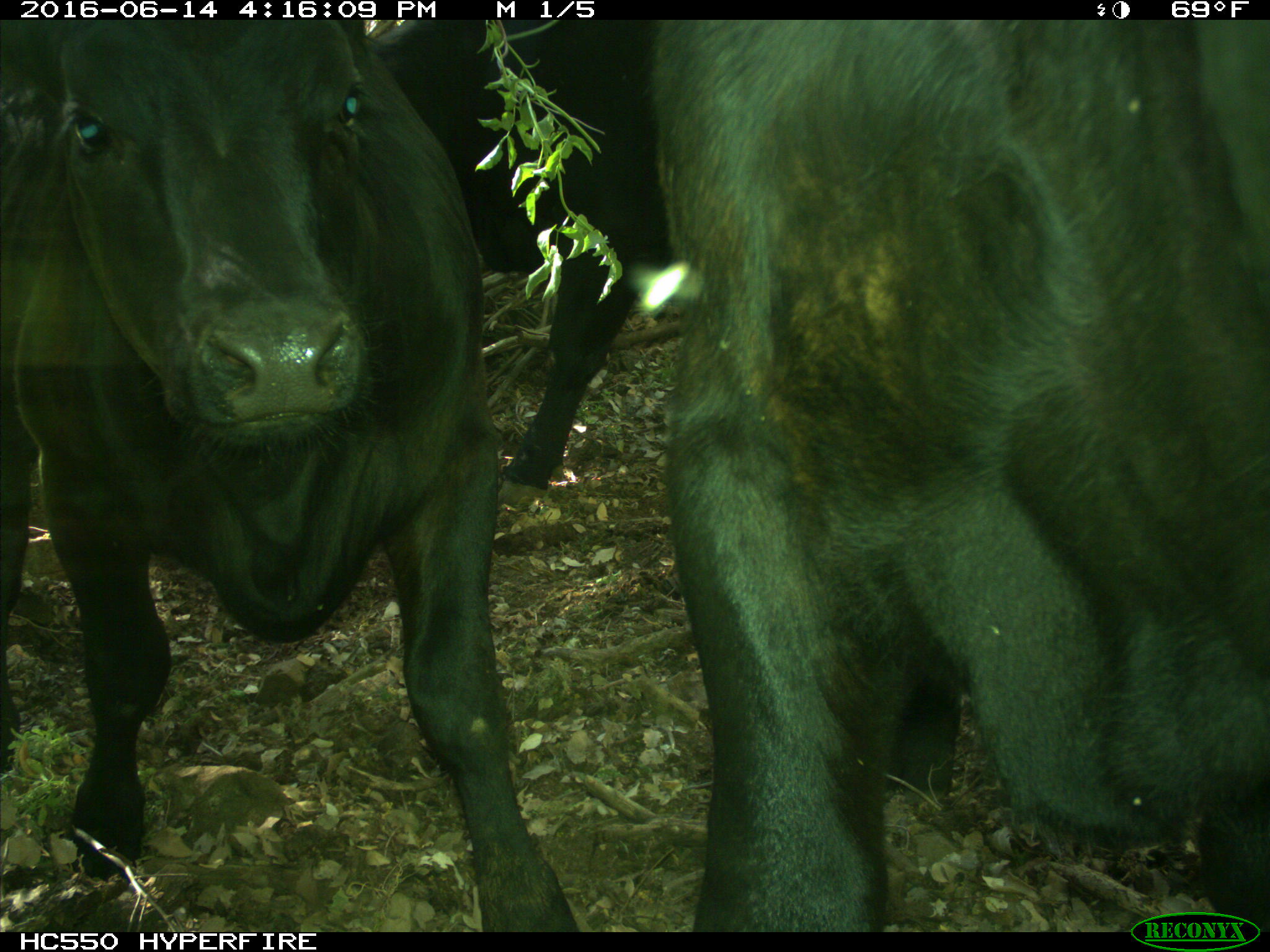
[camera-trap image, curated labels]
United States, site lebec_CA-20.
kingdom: Animalia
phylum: Chordata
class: Mammalia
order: Artiodactyla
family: Bovidae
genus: Bos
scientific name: Bos taurus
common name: domestic cow